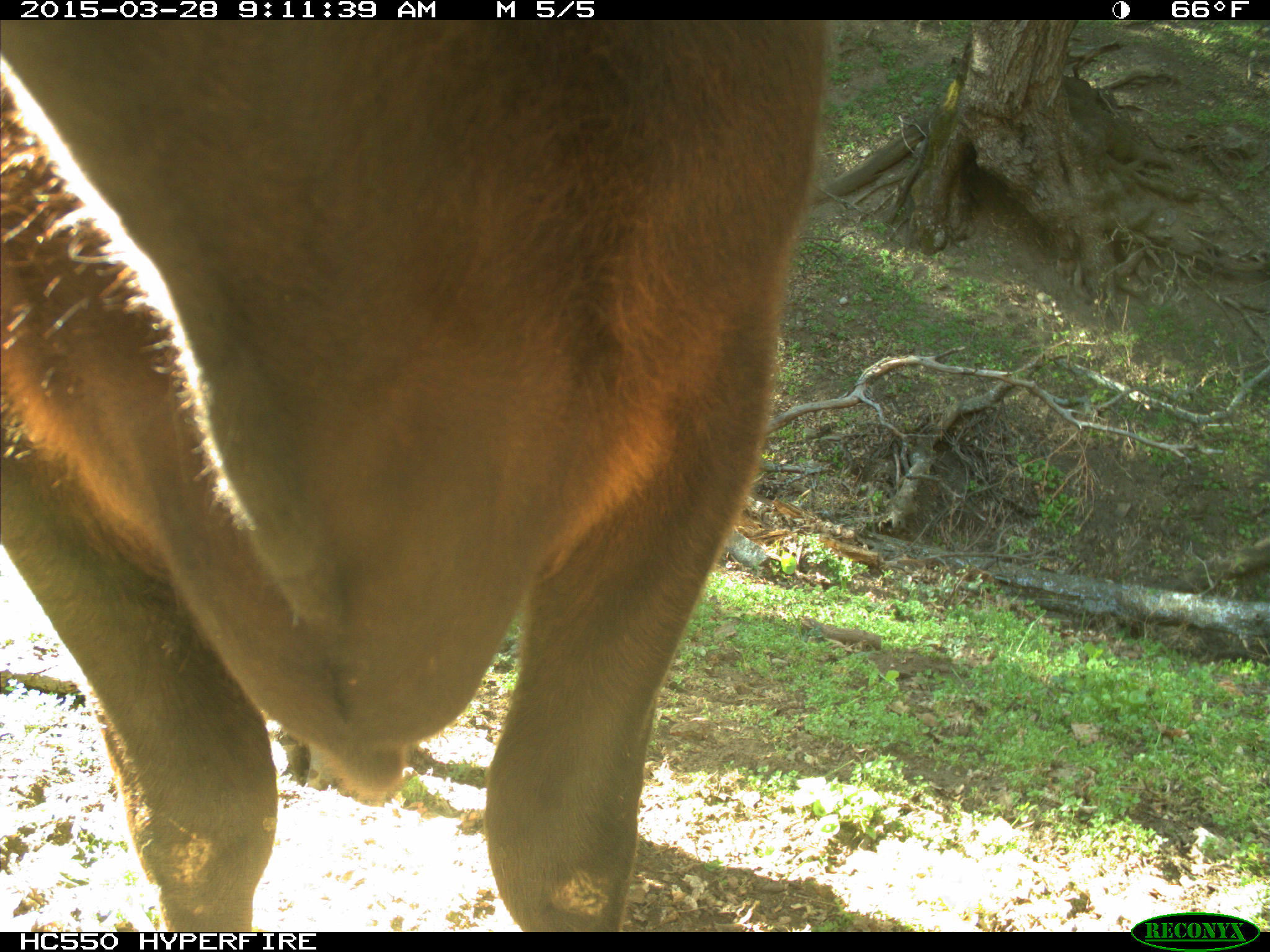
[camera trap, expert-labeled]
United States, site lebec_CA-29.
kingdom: Animalia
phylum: Chordata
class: Mammalia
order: Artiodactyla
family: Bovidae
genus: Bos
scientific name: Bos taurus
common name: domestic cow